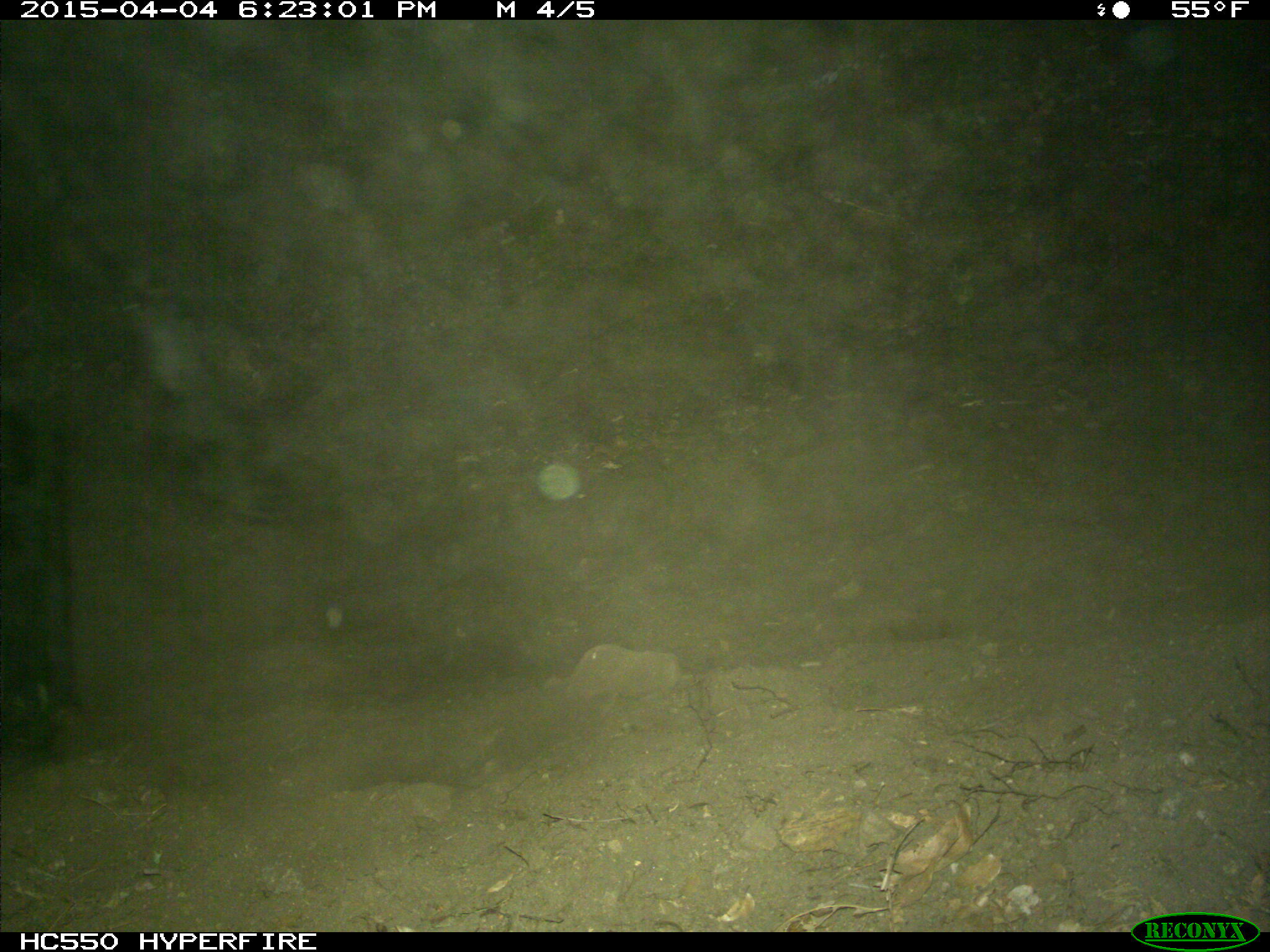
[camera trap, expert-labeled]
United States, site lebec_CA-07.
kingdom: Animalia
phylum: Chordata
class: Mammalia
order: Artiodactyla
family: Bovidae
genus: Bos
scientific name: Bos taurus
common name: domestic cow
Bos taurus (domestic cow).